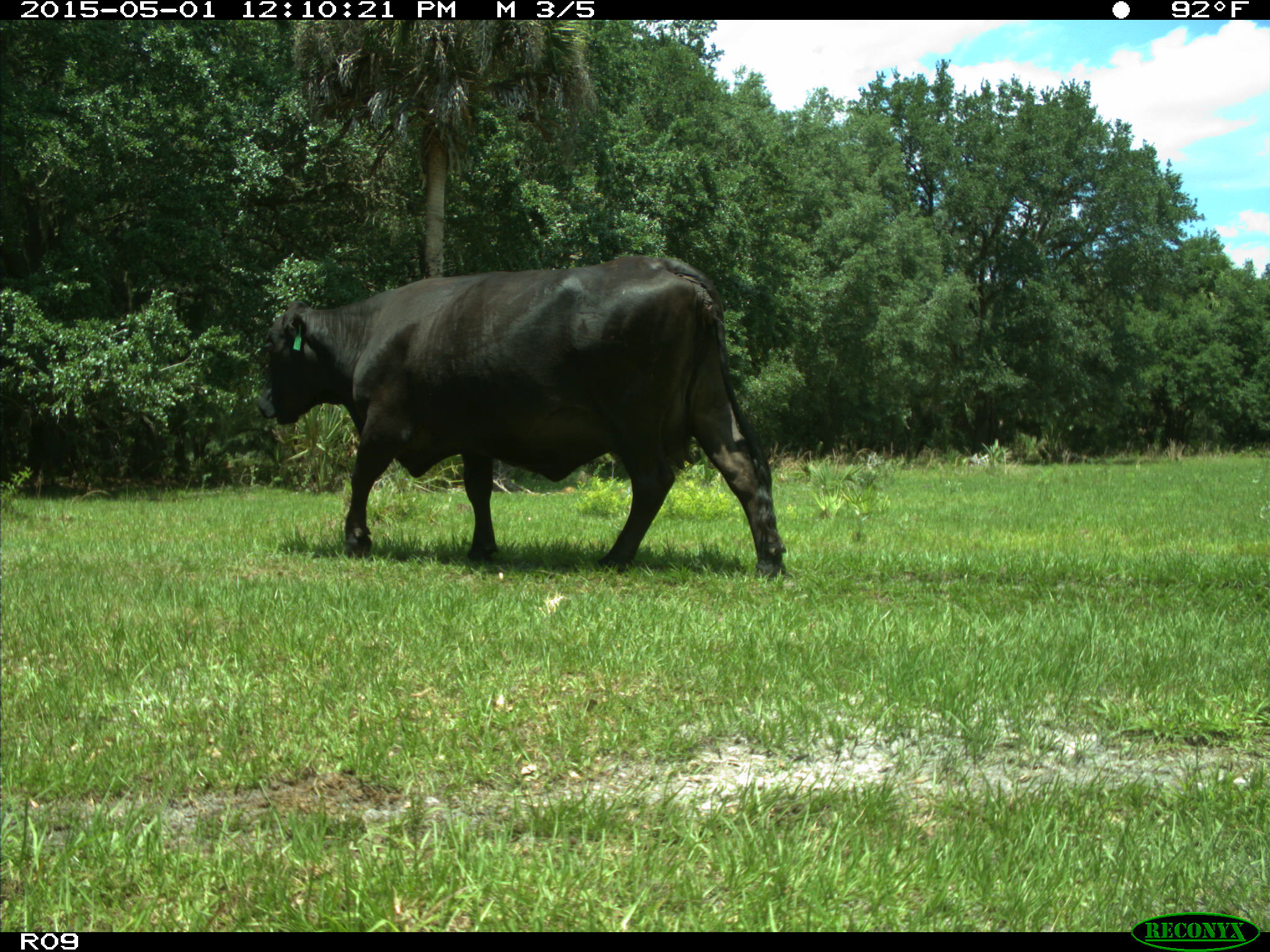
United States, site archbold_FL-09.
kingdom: Animalia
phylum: Chordata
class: Mammalia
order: Artiodactyla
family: Bovidae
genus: Bos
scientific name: Bos taurus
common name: domestic cow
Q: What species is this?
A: Bos taurus (domestic cow).